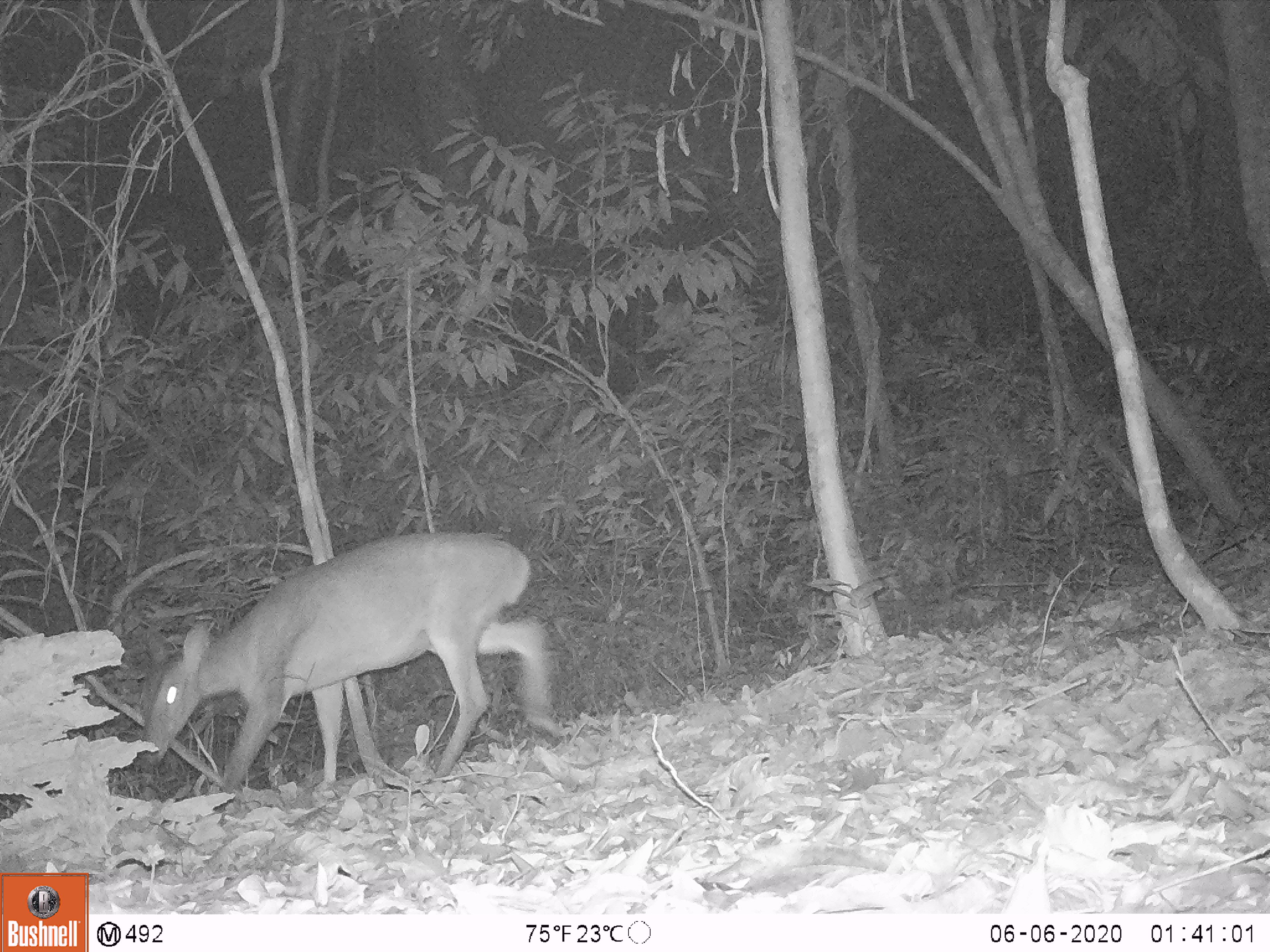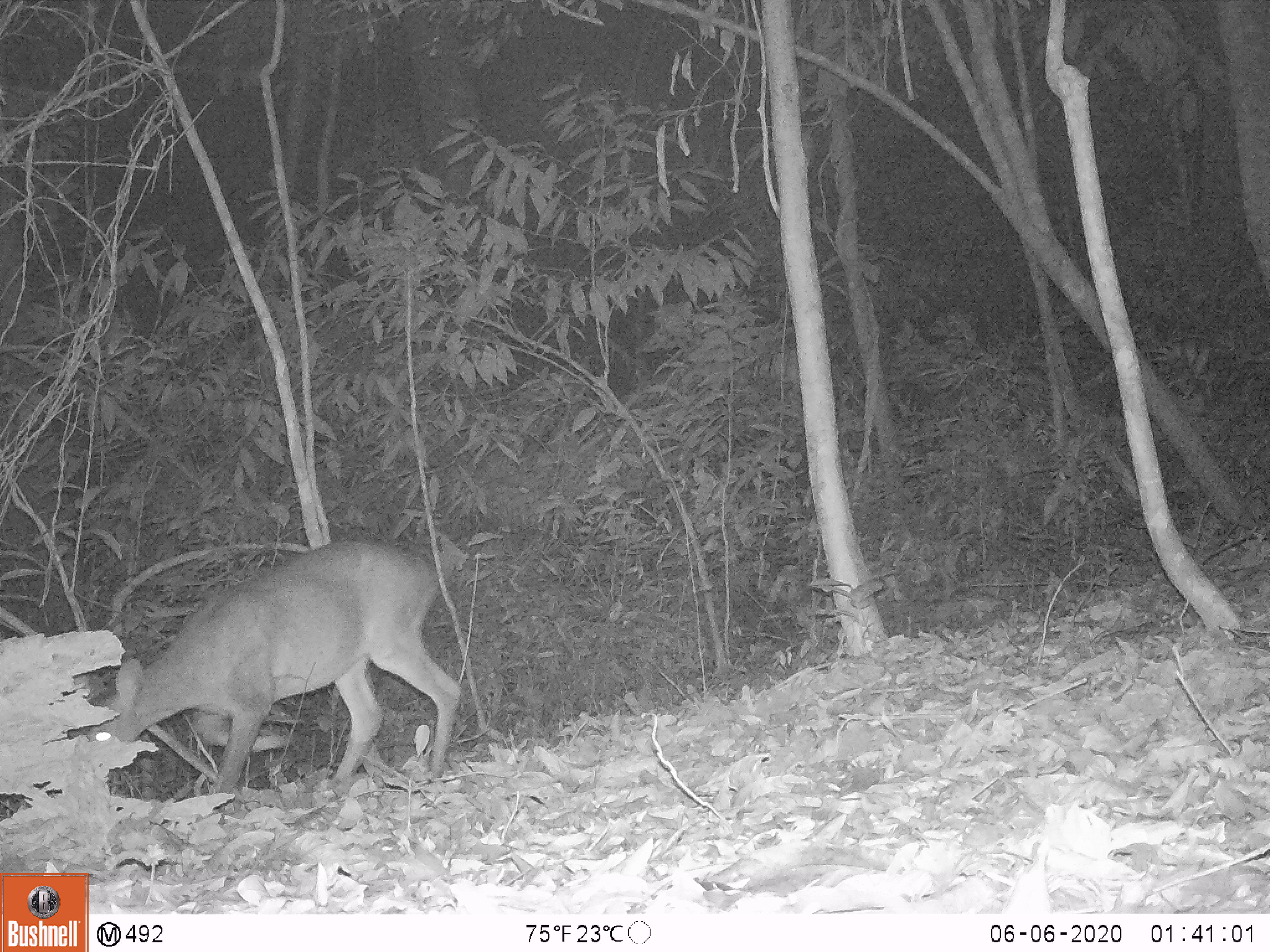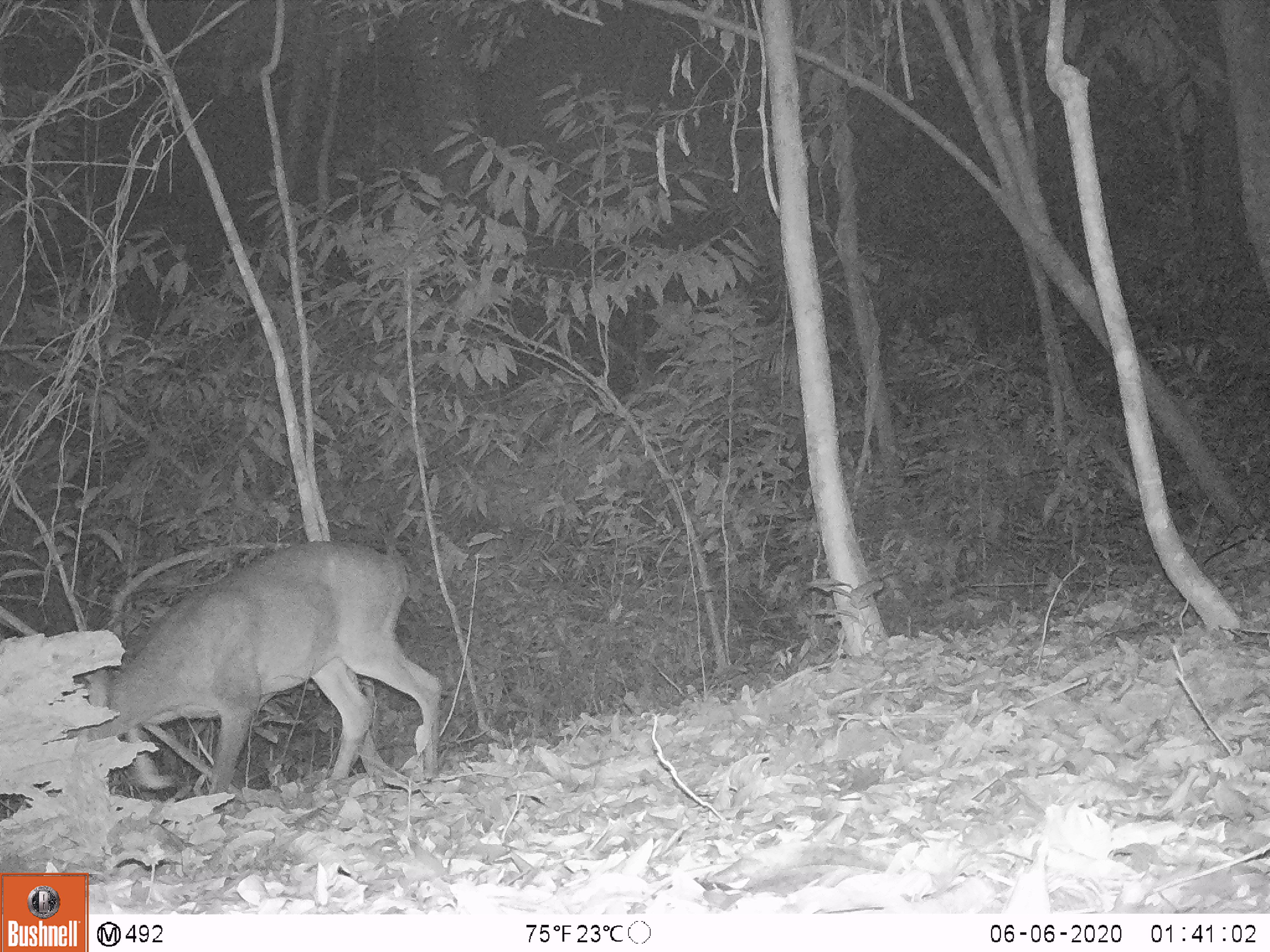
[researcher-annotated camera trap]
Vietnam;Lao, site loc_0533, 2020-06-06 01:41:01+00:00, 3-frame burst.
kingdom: Animalia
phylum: Chordata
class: Mammalia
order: Artiodactyla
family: Cervidae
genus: Muntiacus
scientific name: Muntiacus vuquangensis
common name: large-antlered muntjac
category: large antlered muntjac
Large antlered muntjac (large-antlered muntjac) (Muntiacus vuquangensis). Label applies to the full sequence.